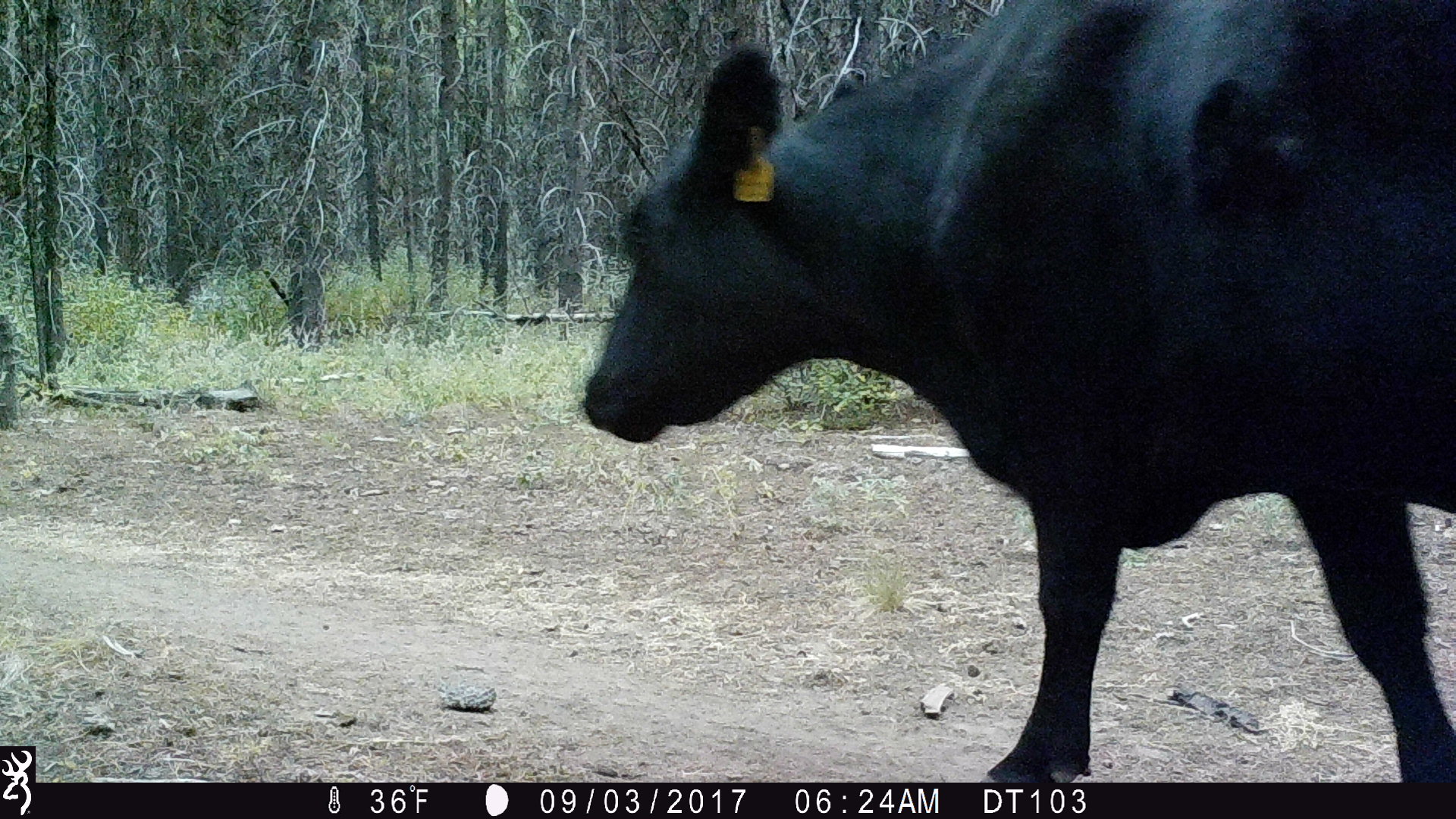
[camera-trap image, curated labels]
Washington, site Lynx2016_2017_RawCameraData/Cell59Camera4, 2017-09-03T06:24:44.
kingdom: Animalia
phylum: Chordata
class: Mammalia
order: Artiodactyla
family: Bovidae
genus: Bos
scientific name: Bos taurus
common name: domestic cattle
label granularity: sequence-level